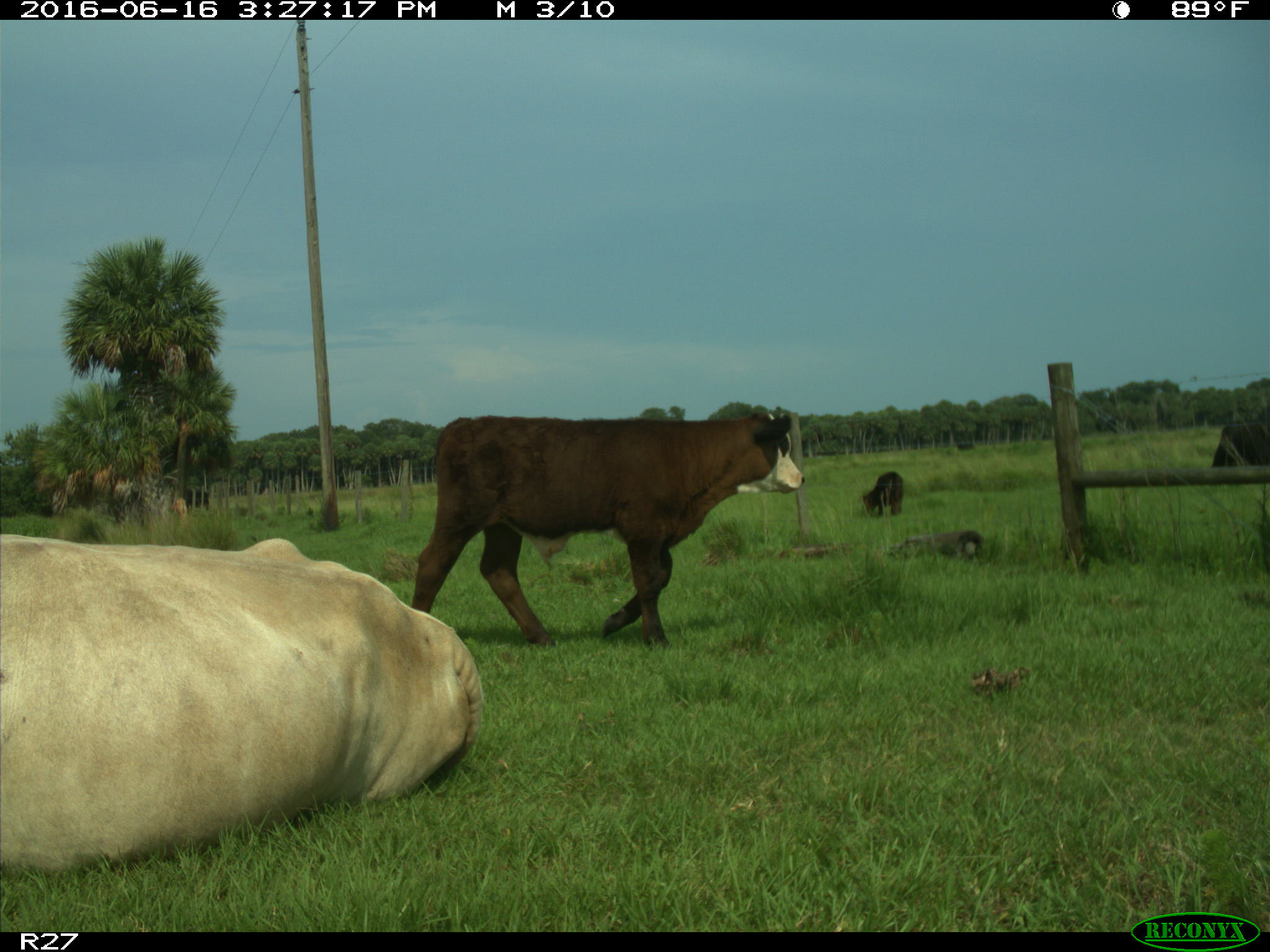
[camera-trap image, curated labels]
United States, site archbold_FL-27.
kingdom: Animalia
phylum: Chordata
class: Mammalia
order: Artiodactyla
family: Bovidae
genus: Bos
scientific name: Bos taurus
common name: domestic cow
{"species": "Bos taurus (domestic cow)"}